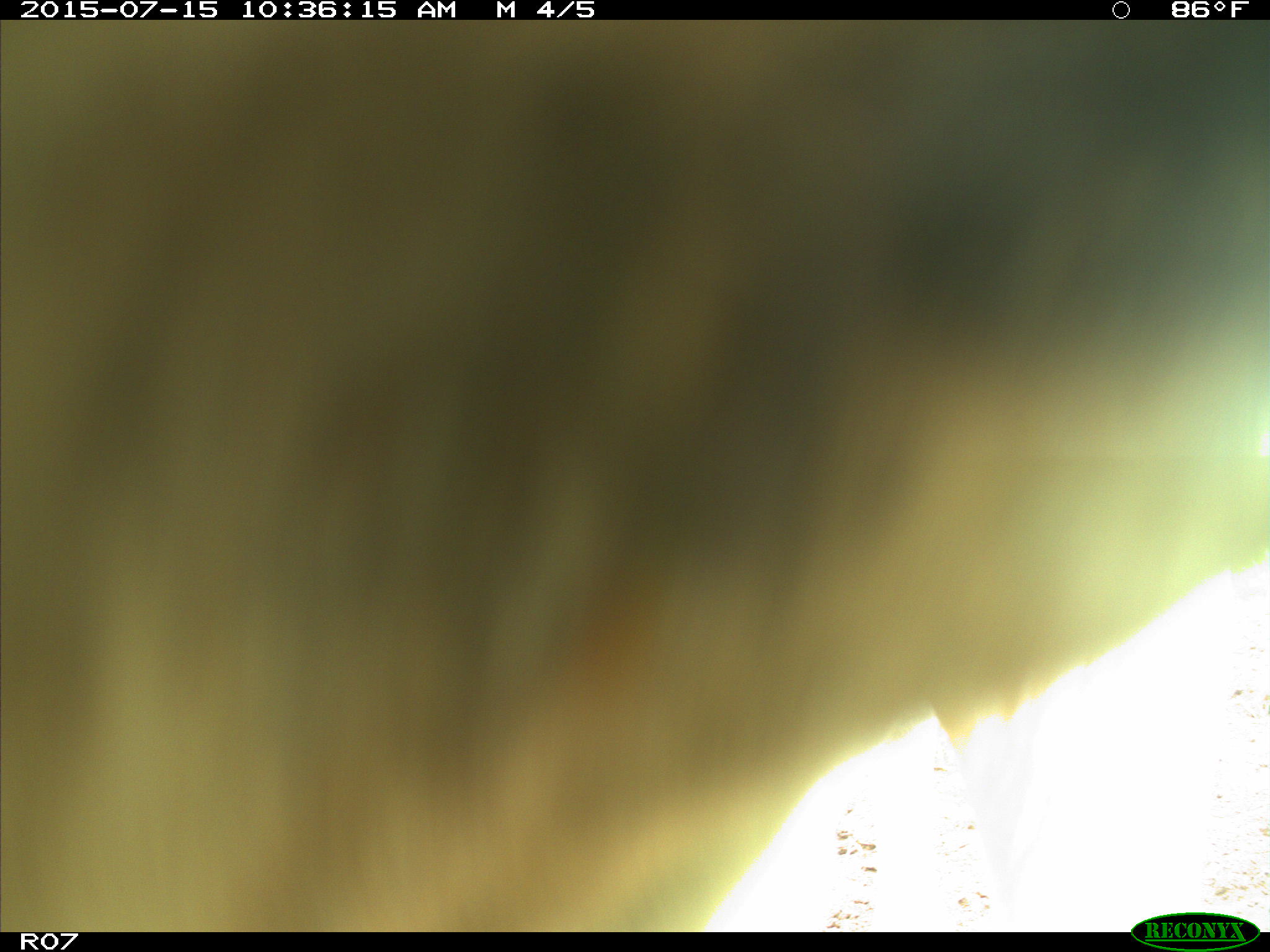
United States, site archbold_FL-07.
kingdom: Animalia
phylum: Chordata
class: Mammalia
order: Artiodactyla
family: Bovidae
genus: Bos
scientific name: Bos taurus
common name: domestic cow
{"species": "Bos taurus (domestic cow)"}